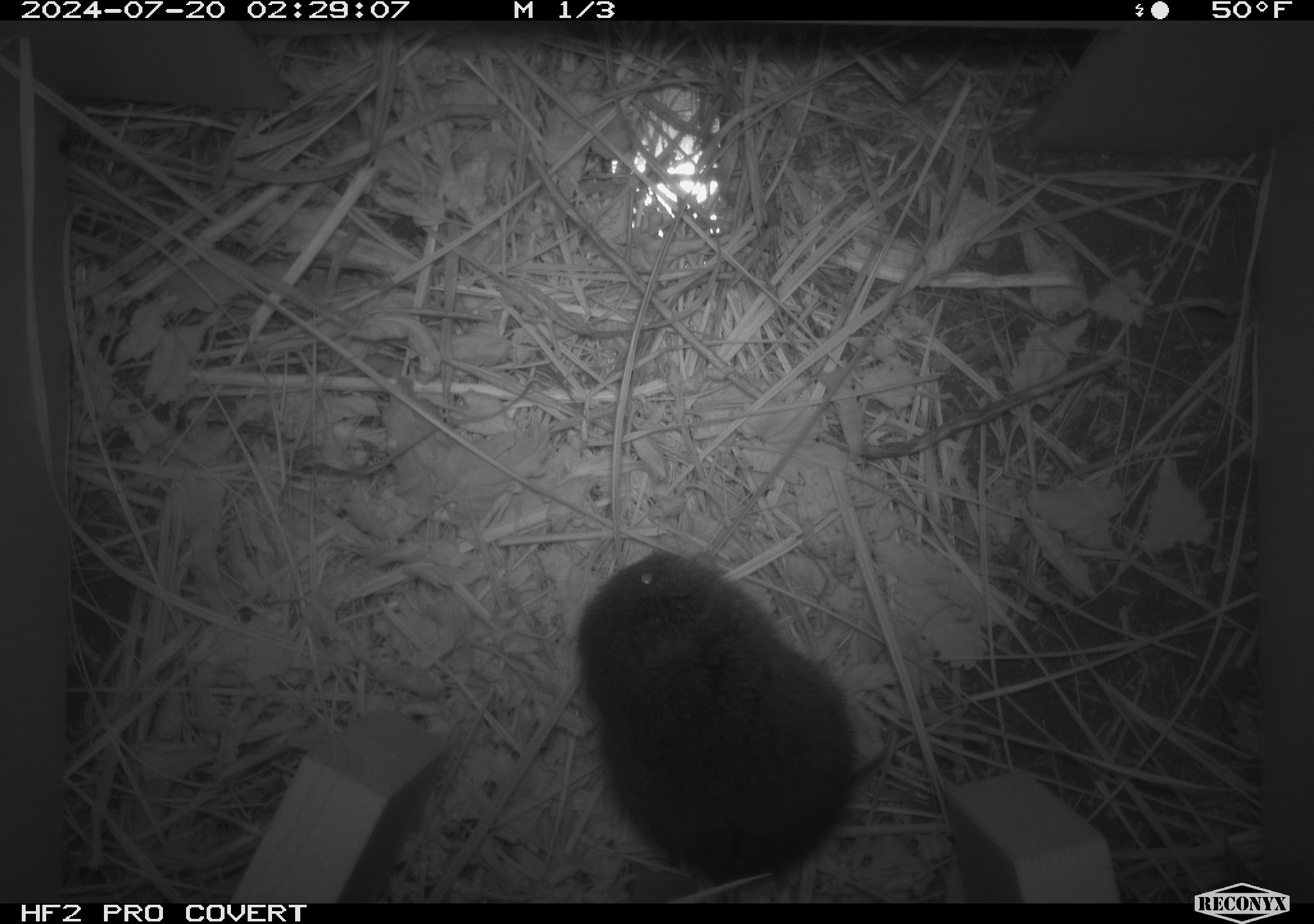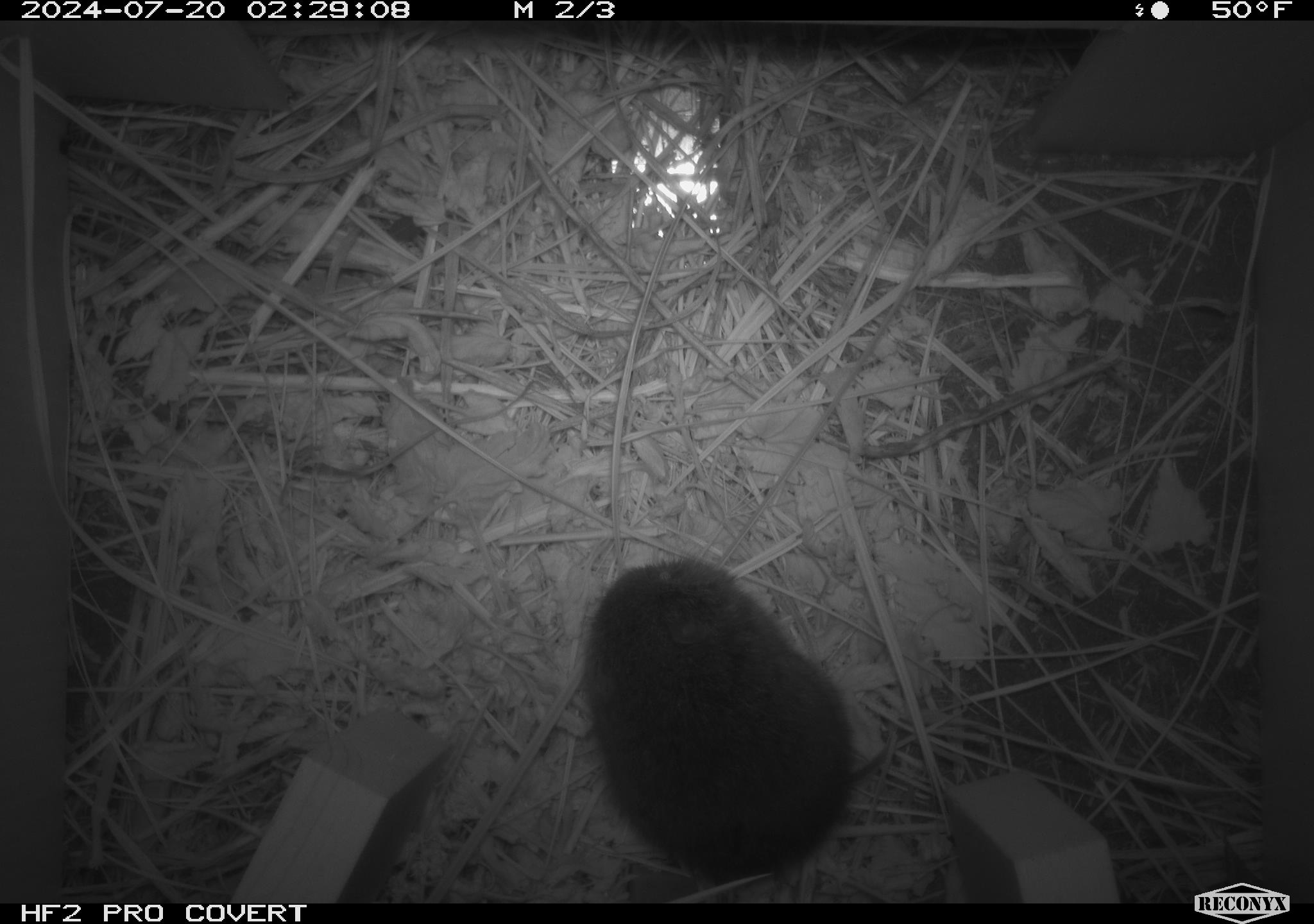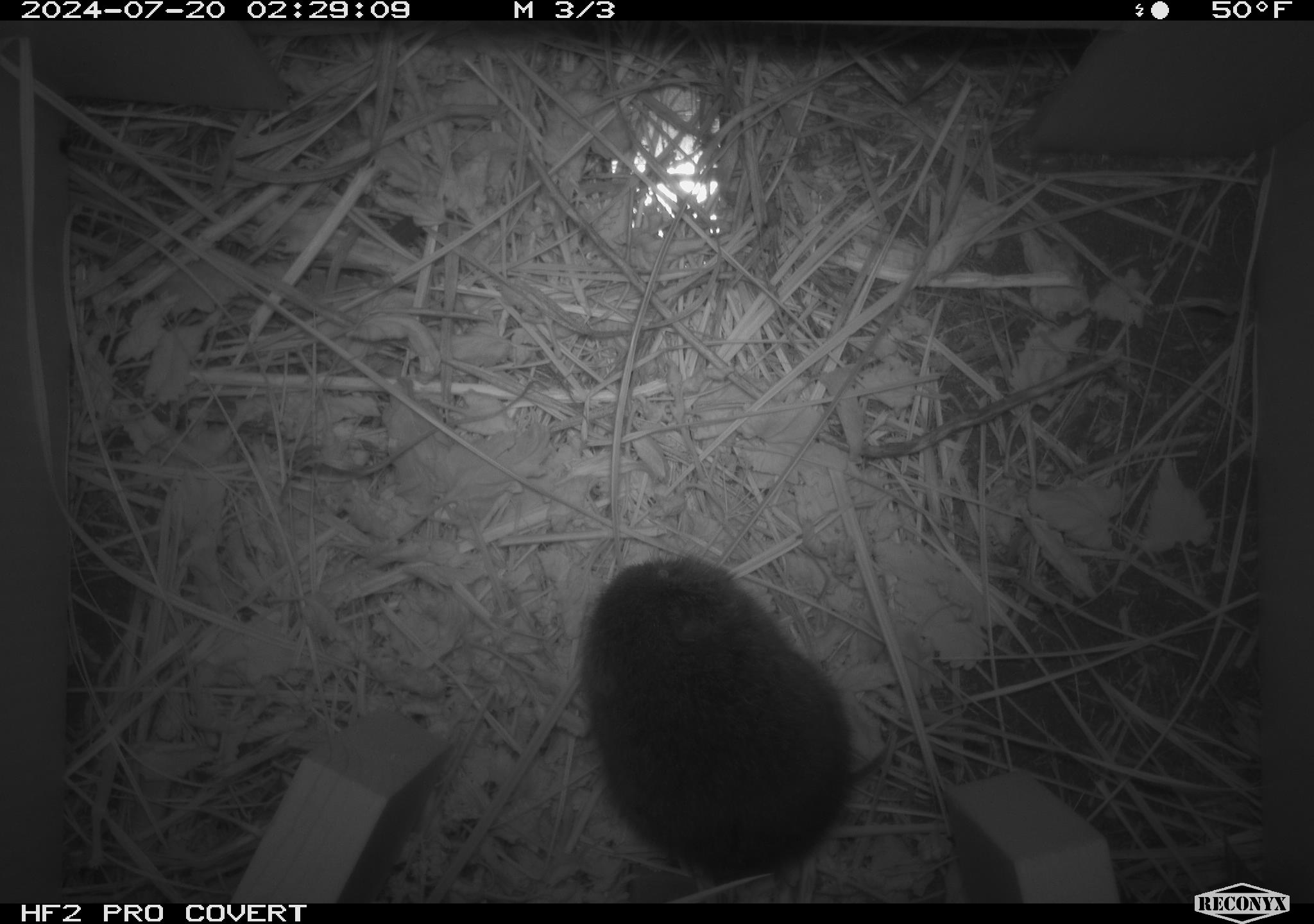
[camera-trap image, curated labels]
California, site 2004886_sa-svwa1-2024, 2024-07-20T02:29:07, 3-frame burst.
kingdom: Animalia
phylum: Chordata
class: Mammalia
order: Rodentia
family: Cricetidae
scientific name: Arvicolinae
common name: voles, lemmings, and muskrats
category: arvicolinae subfamily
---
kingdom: Animalia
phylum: Arthropoda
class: Malacostraca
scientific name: Malacostraca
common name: amphipods, crabs, isopods, krill, lobsters and shrimps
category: malacostracan